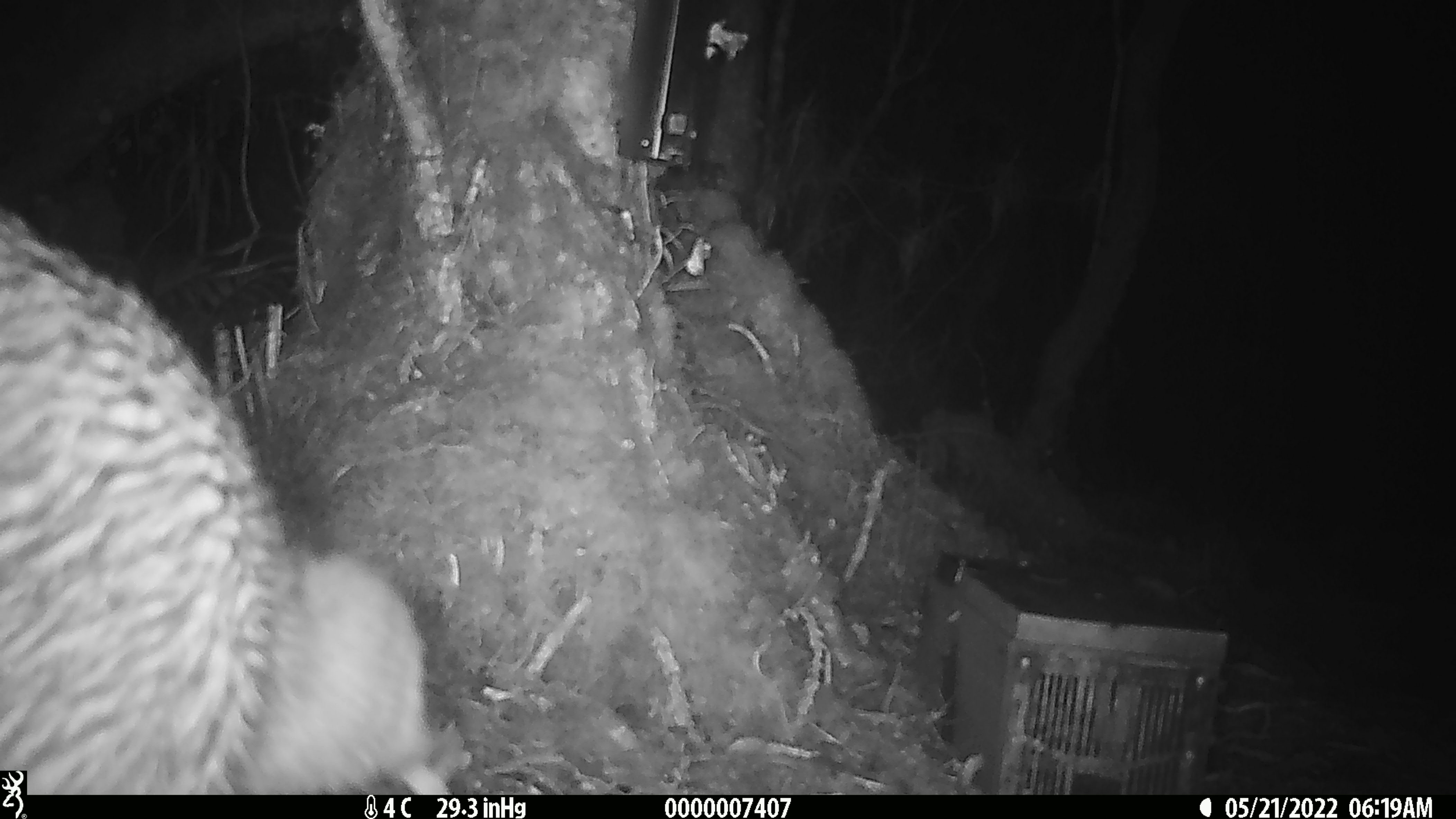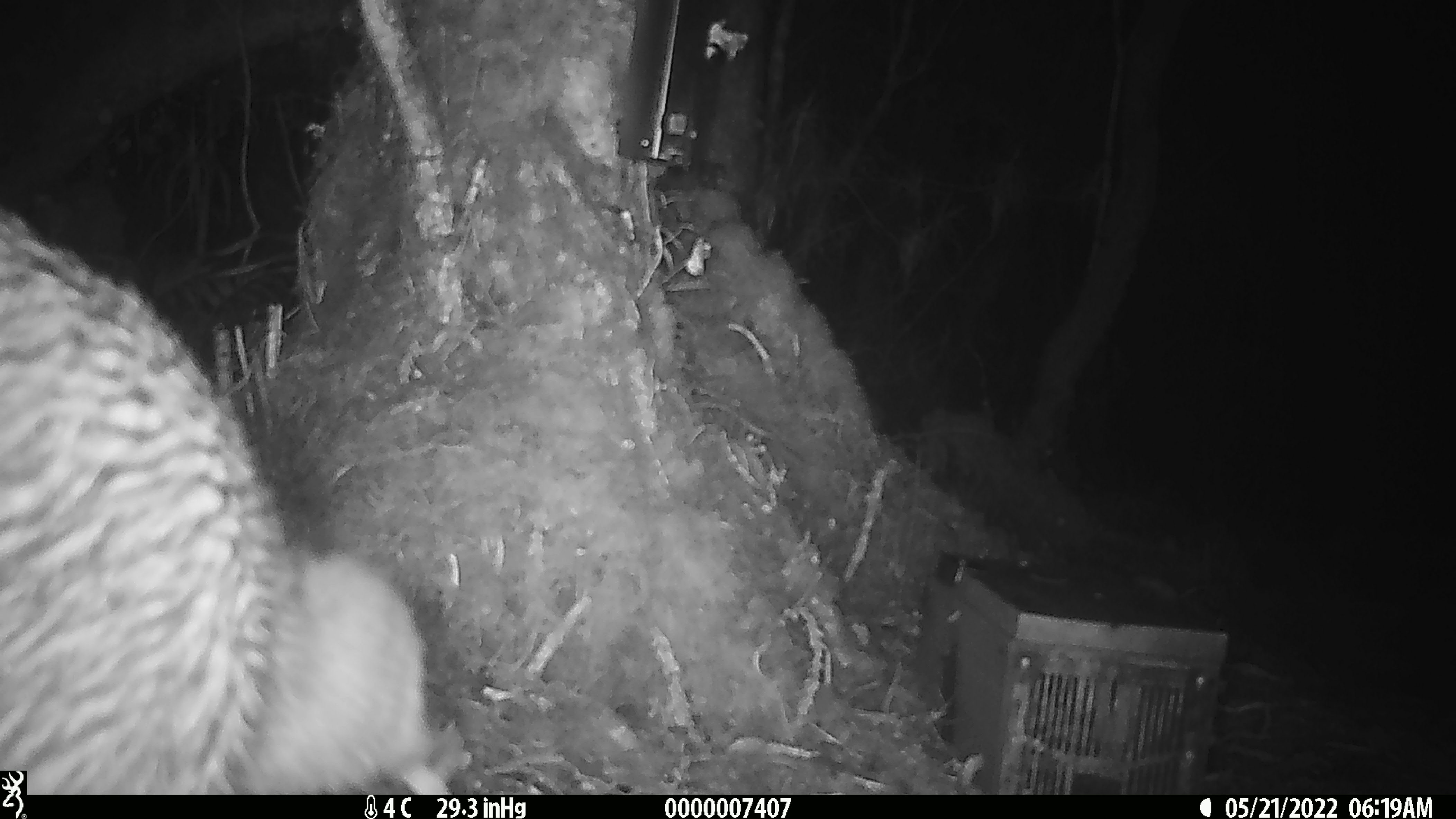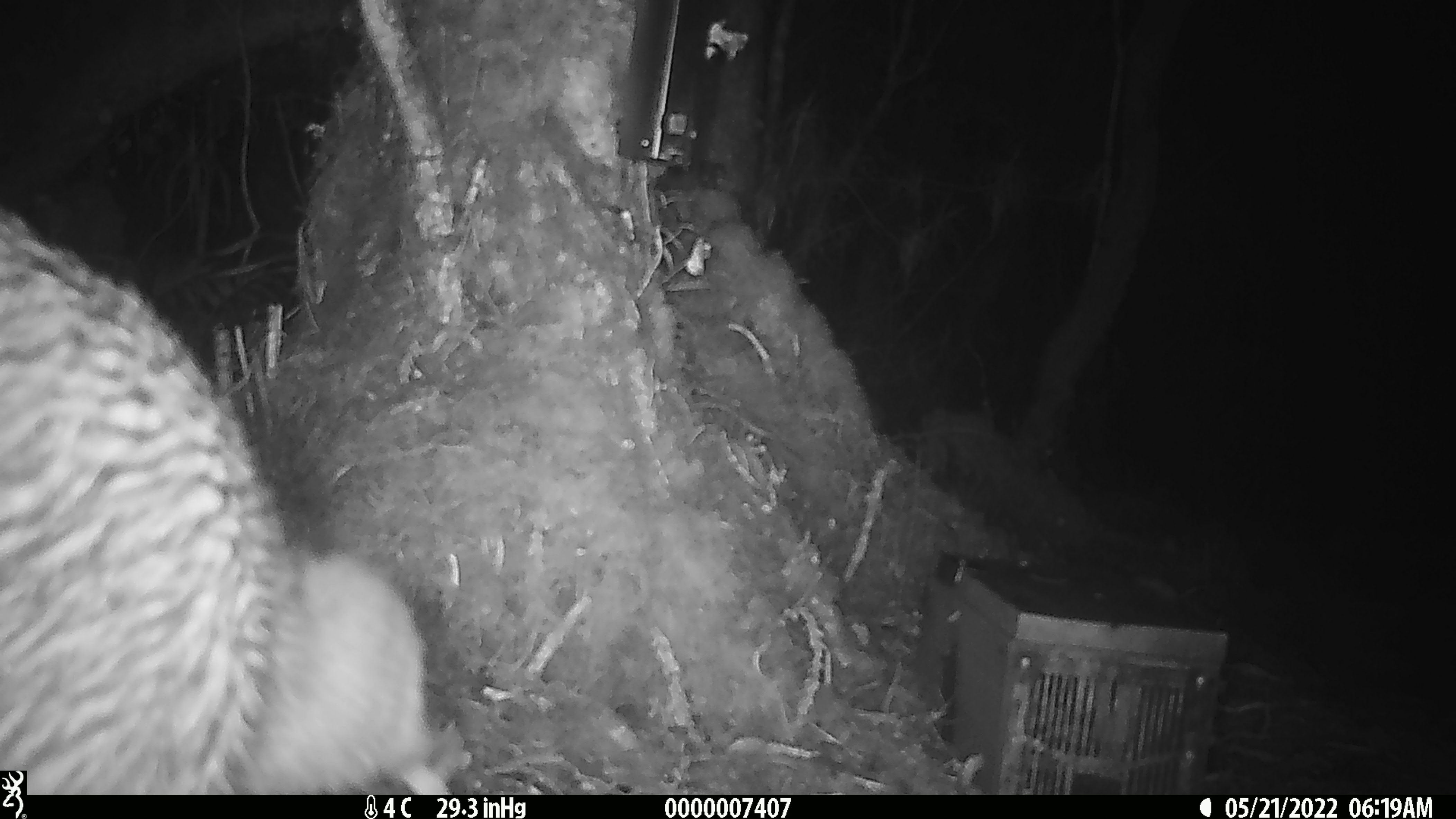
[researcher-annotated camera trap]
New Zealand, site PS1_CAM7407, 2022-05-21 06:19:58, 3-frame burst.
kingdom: Animalia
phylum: Chordata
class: Aves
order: Apterygiformes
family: Apterygidae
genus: Apteryx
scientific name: Apteryx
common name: kiwi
Kiwi (Apteryx).